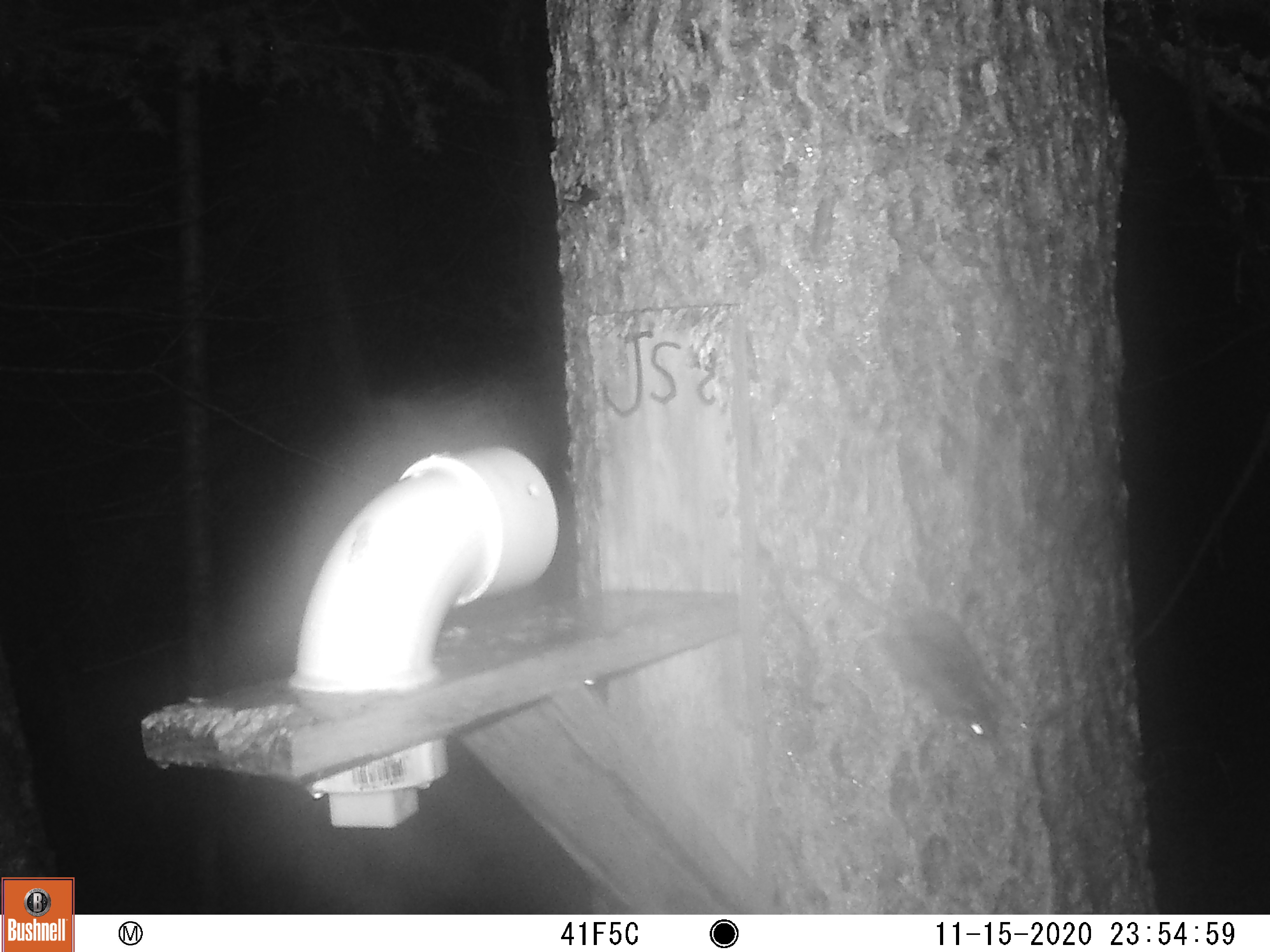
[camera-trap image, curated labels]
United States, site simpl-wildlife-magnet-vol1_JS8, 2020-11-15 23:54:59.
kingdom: Animalia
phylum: Chordata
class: Mammalia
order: Rodentia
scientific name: Rodentia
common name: mouse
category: mouse sp.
Mouse sp. (mouse) (Rodentia).